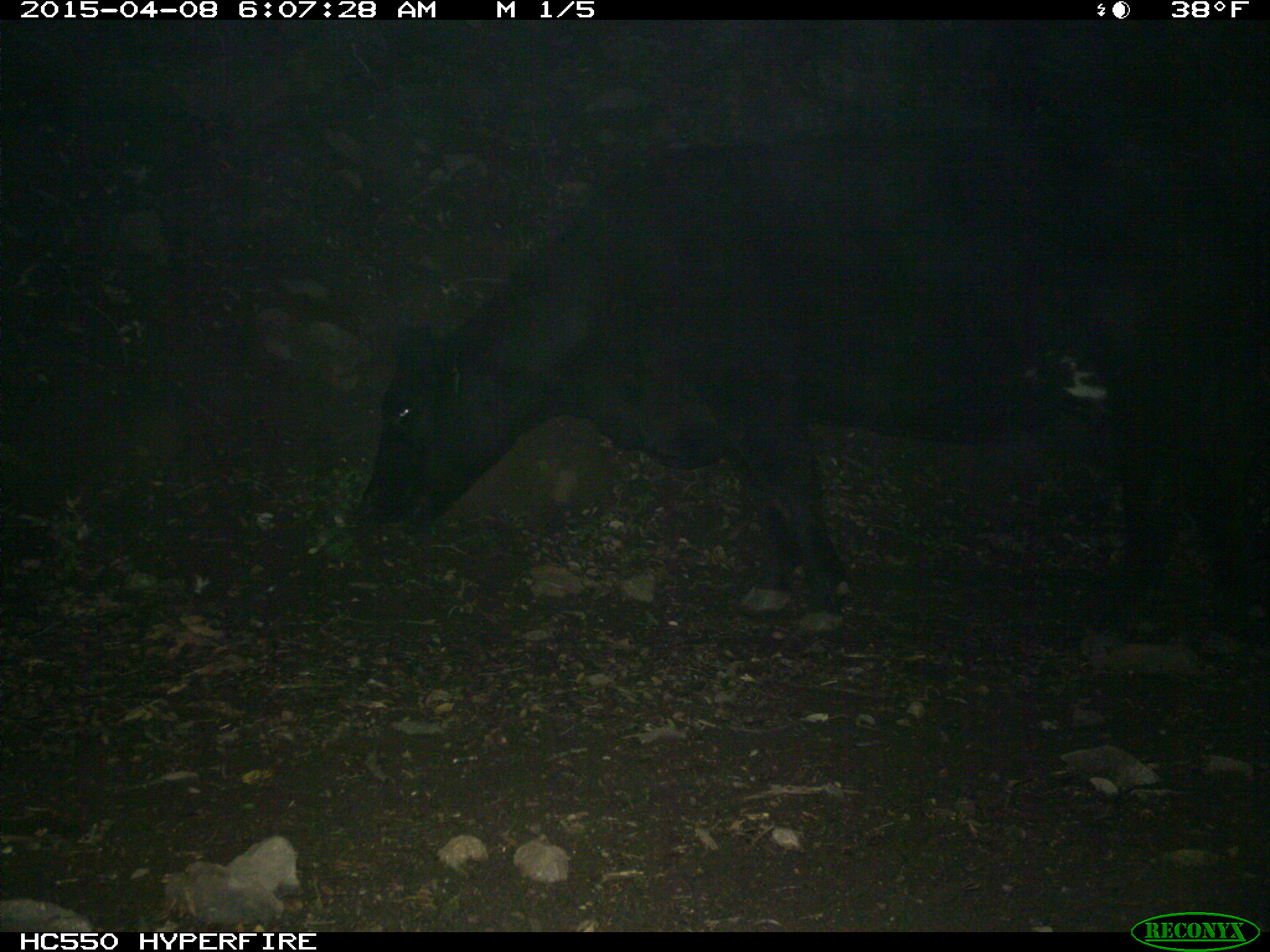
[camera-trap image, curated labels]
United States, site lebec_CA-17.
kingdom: Animalia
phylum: Chordata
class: Mammalia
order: Artiodactyla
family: Bovidae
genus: Bos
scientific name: Bos taurus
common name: domestic cow